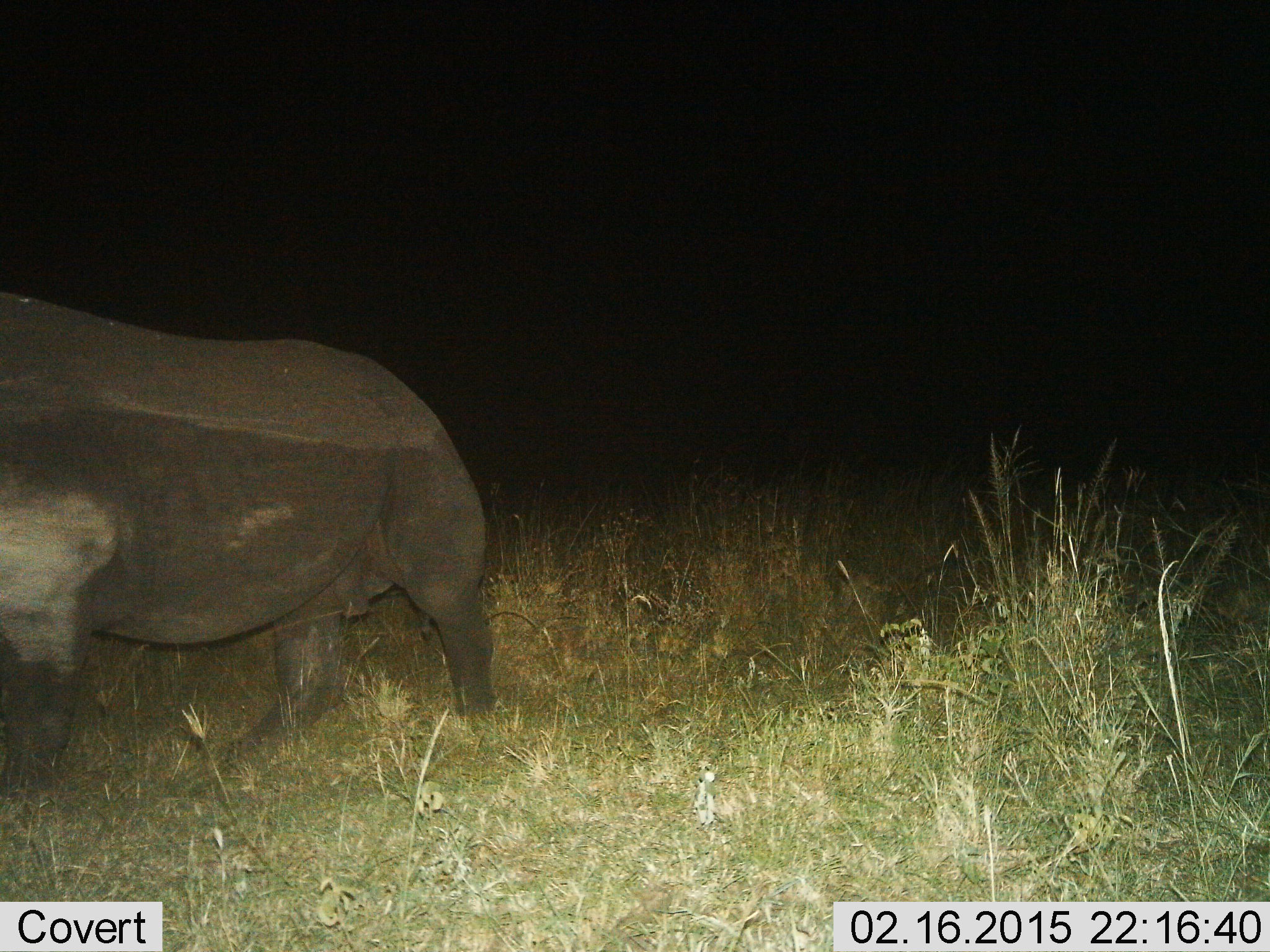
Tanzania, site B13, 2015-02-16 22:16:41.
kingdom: Animalia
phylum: Chordata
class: Mammalia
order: Perissodactyla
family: Rhinocerotidae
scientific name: Rhinocerotidae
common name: rhinoceros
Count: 1.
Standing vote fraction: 30%.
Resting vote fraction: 0%.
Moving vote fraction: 80%.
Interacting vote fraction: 0%.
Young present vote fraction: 0%.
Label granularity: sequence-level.